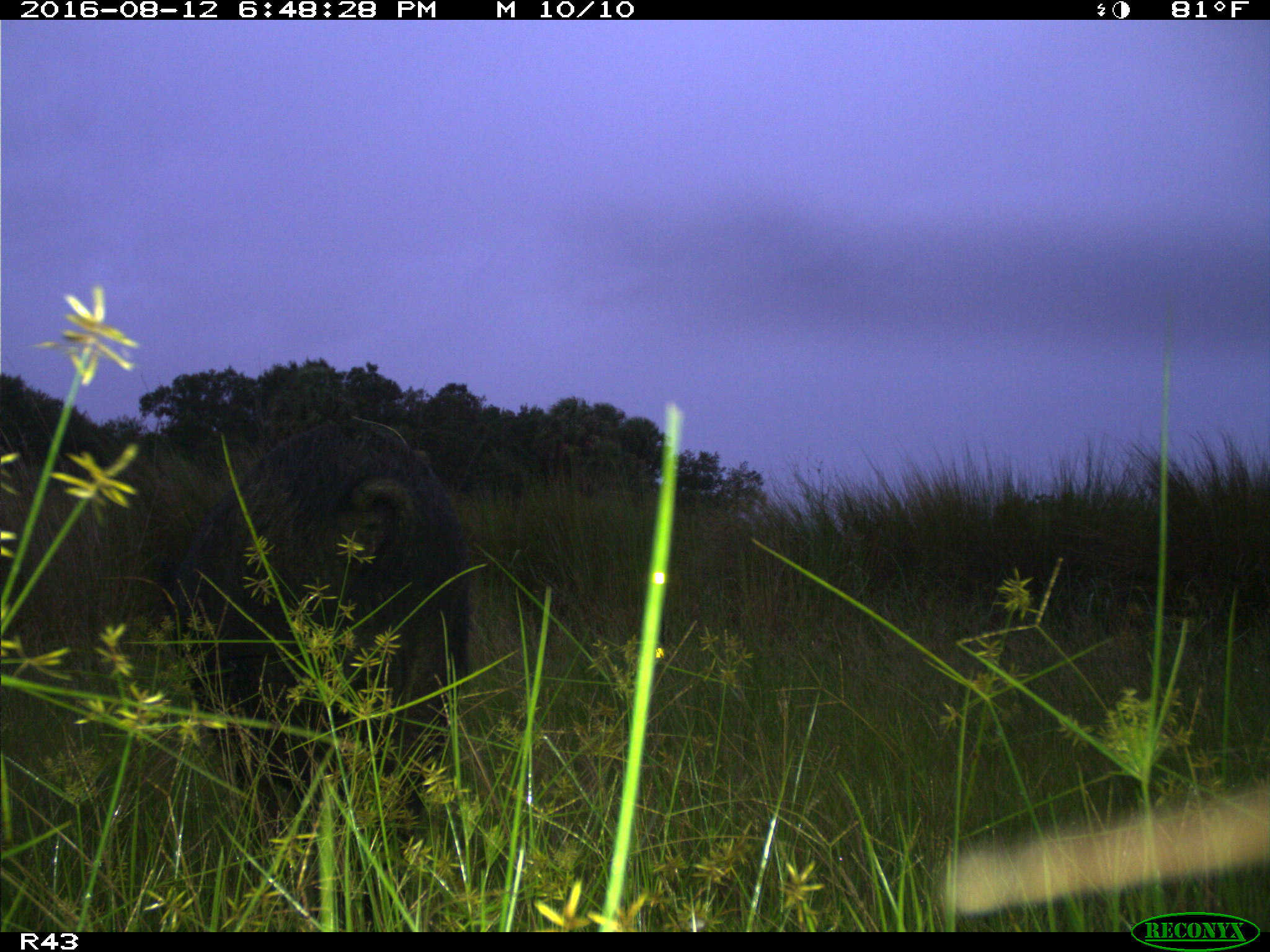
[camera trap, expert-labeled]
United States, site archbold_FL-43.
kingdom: Animalia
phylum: Chordata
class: Mammalia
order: Artiodactyla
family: Suidae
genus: Sus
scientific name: Sus scrofa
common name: wild boar